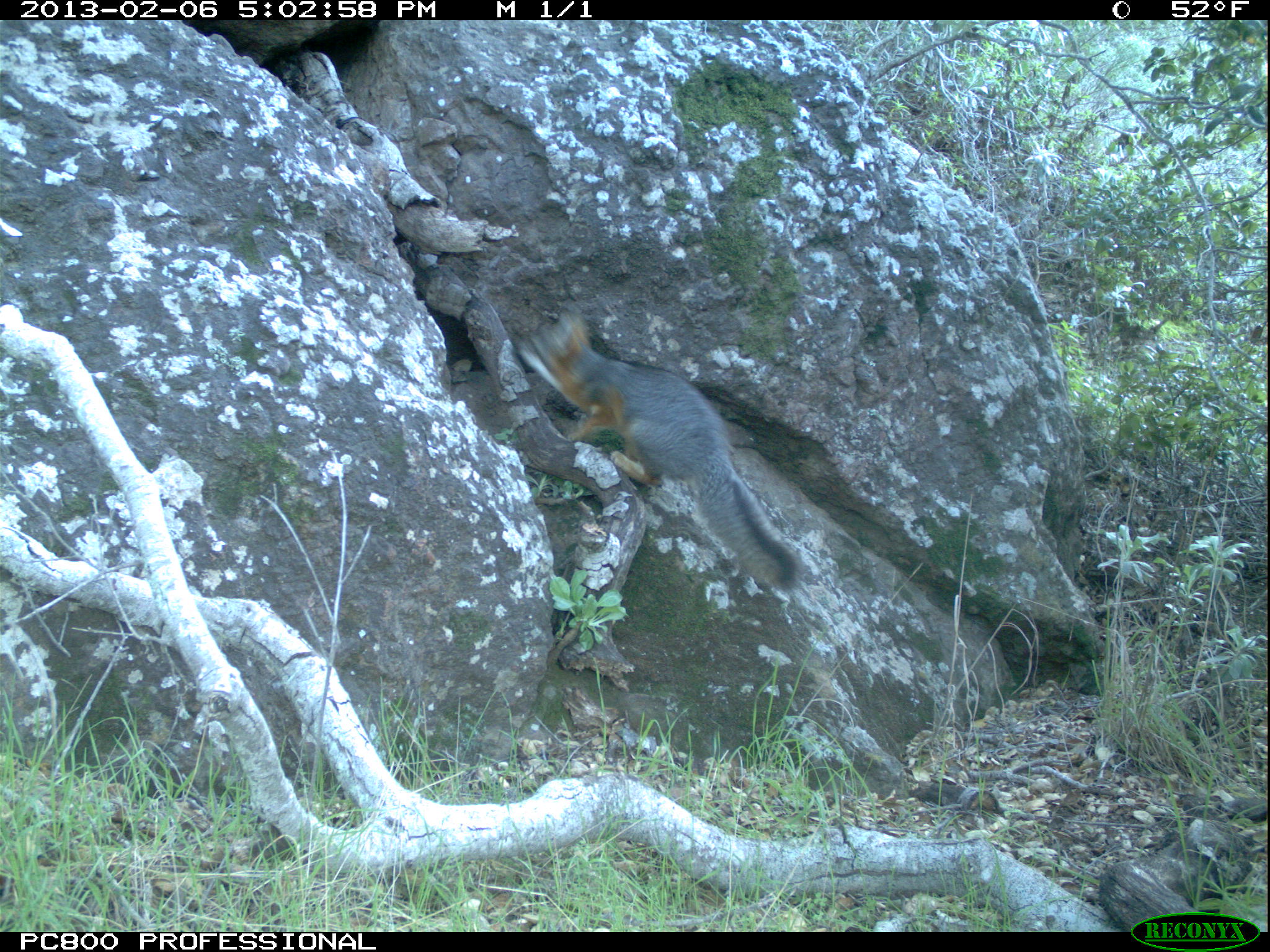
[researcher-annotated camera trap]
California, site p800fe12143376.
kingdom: Animalia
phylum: Chordata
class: Mammalia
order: Carnivora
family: Canidae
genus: Urocyon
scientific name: Urocyon littoralis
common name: island fox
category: fox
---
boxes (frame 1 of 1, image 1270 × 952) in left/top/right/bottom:
fox: 510/309/799/589